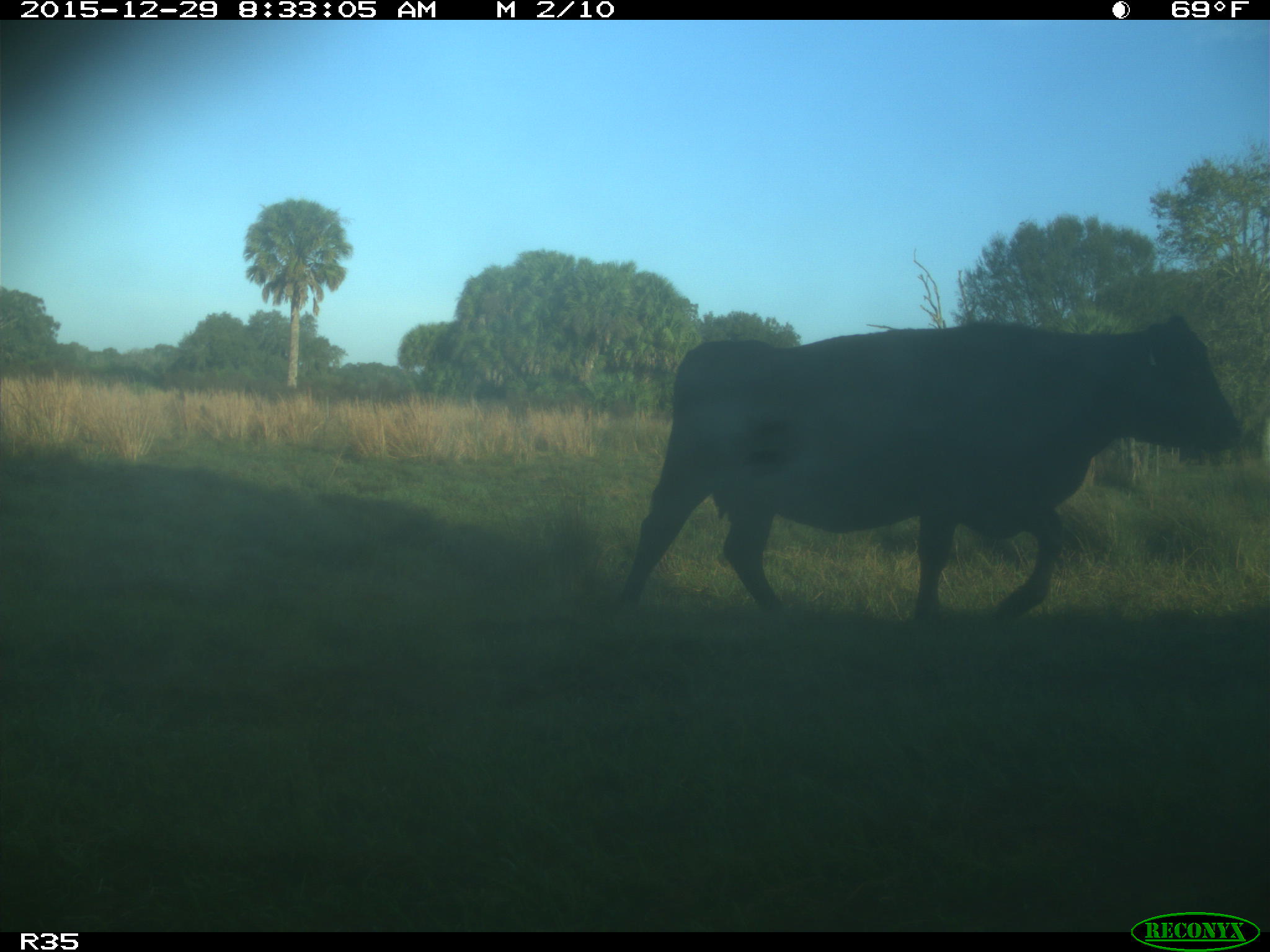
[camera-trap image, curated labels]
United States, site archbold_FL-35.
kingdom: Animalia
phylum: Chordata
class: Mammalia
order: Artiodactyla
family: Bovidae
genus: Bos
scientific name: Bos taurus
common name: domestic cow